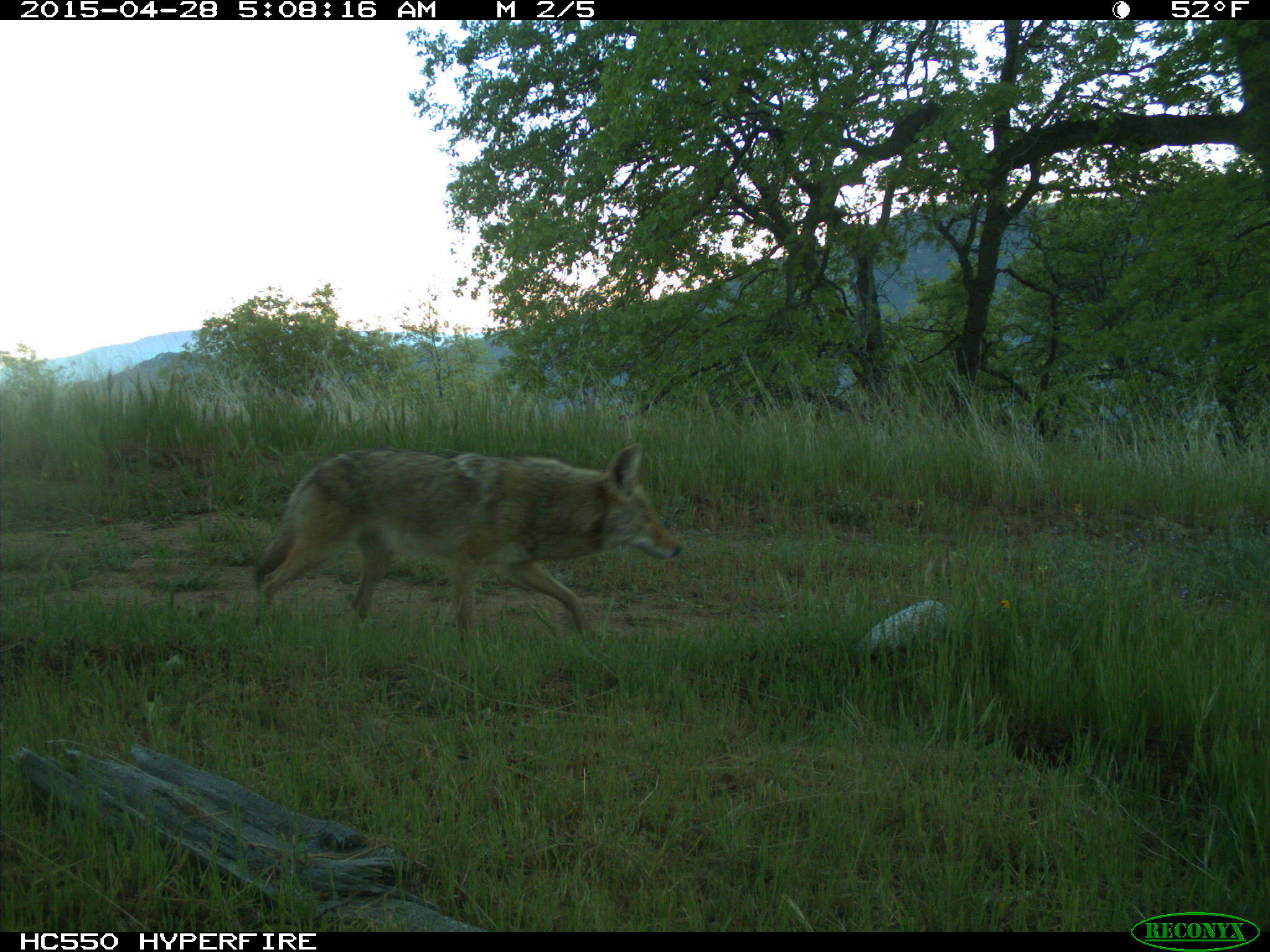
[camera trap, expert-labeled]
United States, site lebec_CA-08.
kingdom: Animalia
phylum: Chordata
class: Mammalia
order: Carnivora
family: Canidae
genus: Canis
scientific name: Canis latrans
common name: coyote